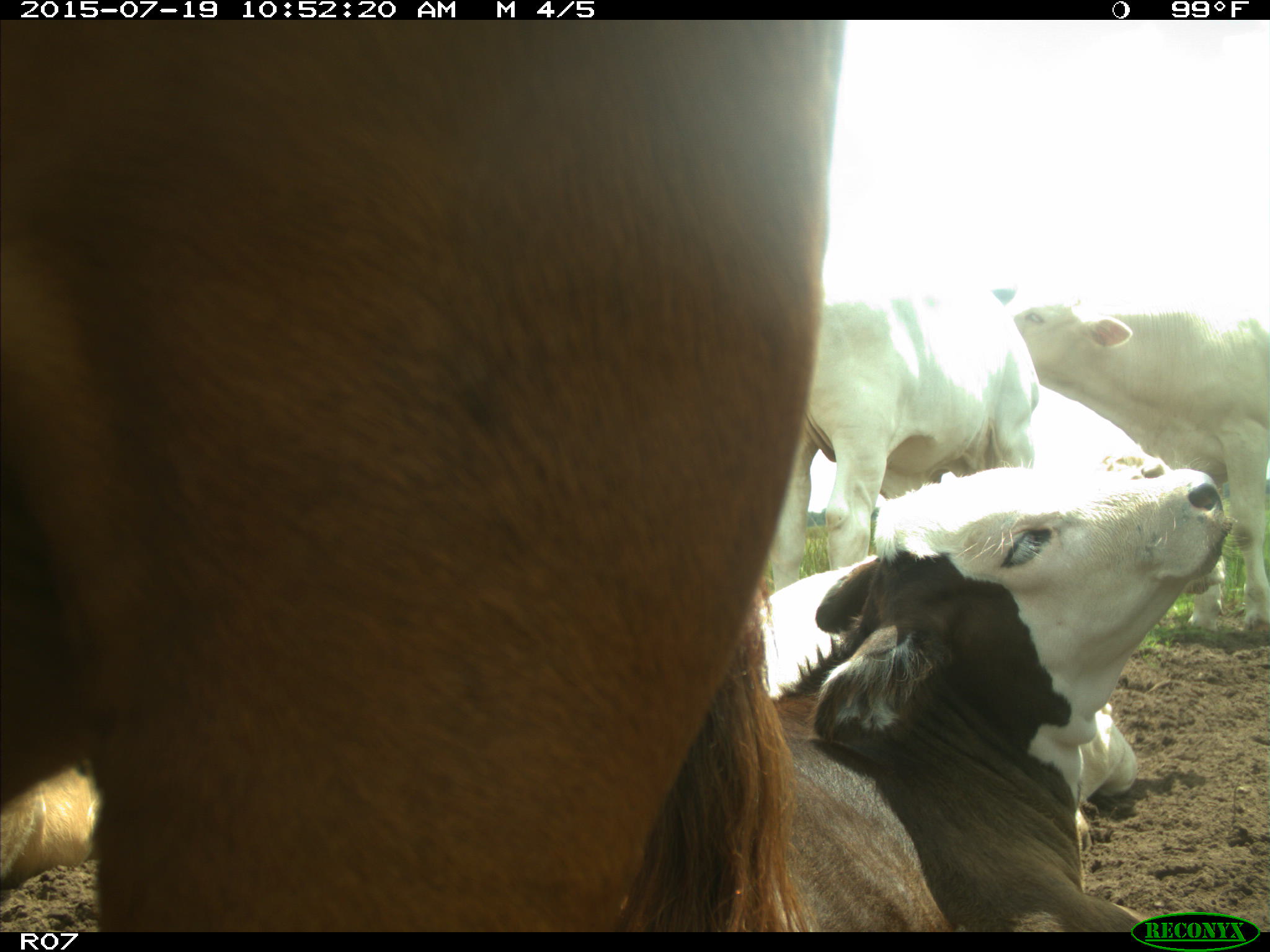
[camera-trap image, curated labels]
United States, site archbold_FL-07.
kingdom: Animalia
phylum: Chordata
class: Mammalia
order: Artiodactyla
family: Bovidae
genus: Bos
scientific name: Bos taurus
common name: domestic cow